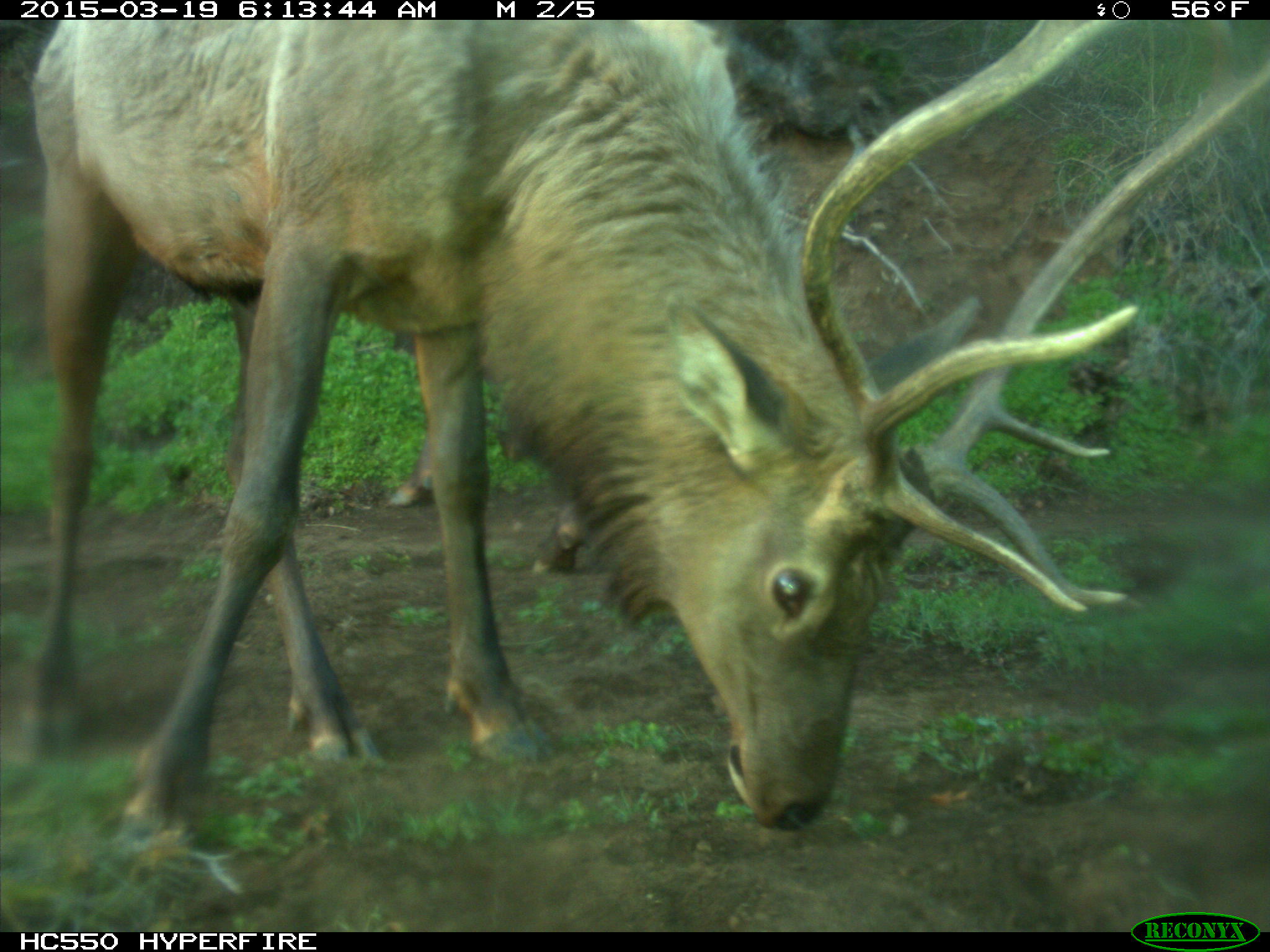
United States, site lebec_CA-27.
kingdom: Animalia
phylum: Chordata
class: Mammalia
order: Artiodactyla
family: Cervidae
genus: Cervus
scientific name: Cervus canadensis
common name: elk